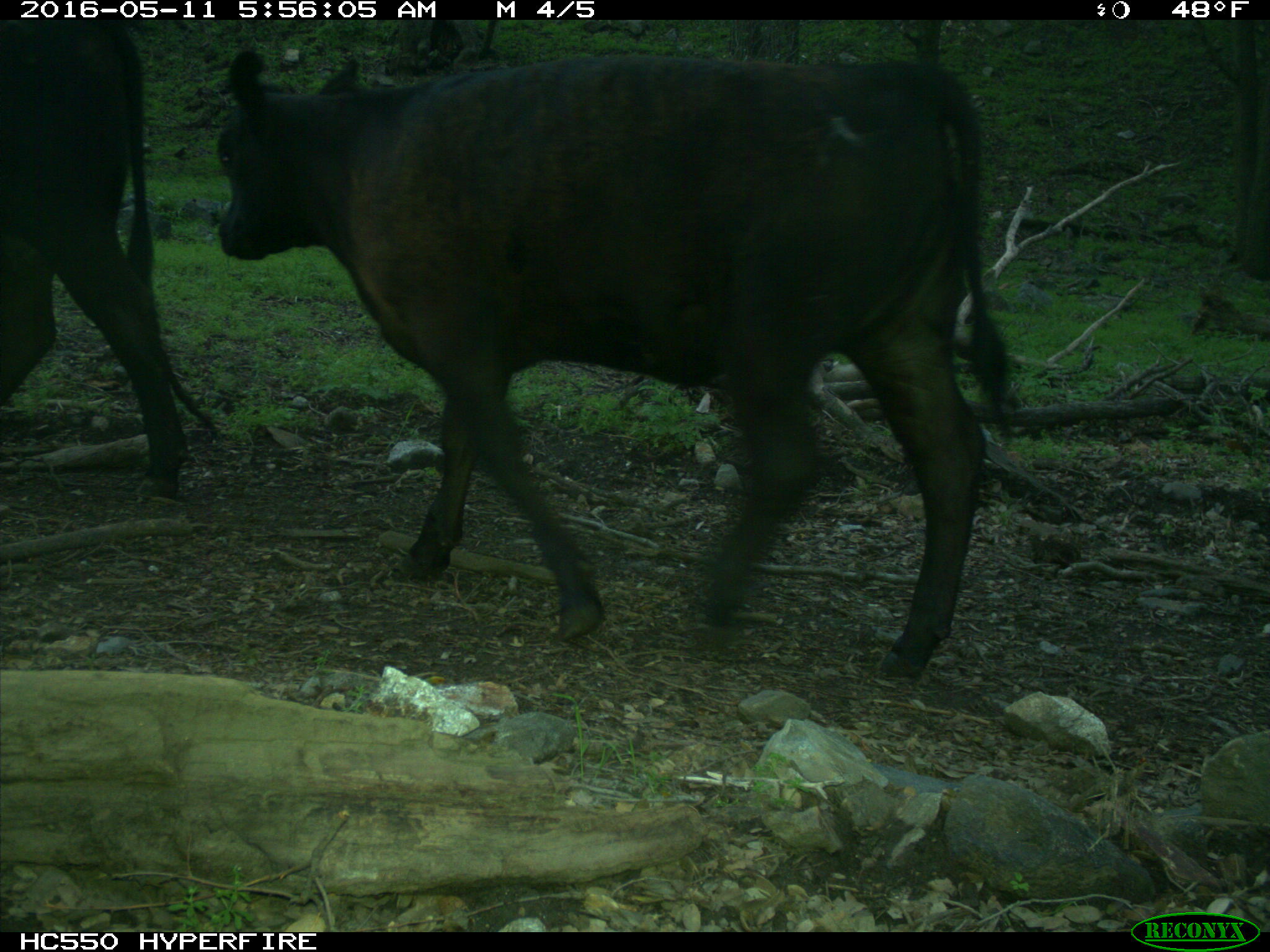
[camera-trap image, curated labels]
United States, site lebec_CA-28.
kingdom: Animalia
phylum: Chordata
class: Mammalia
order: Artiodactyla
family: Bovidae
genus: Bos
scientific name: Bos taurus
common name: domestic cow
Bos taurus (domestic cow).